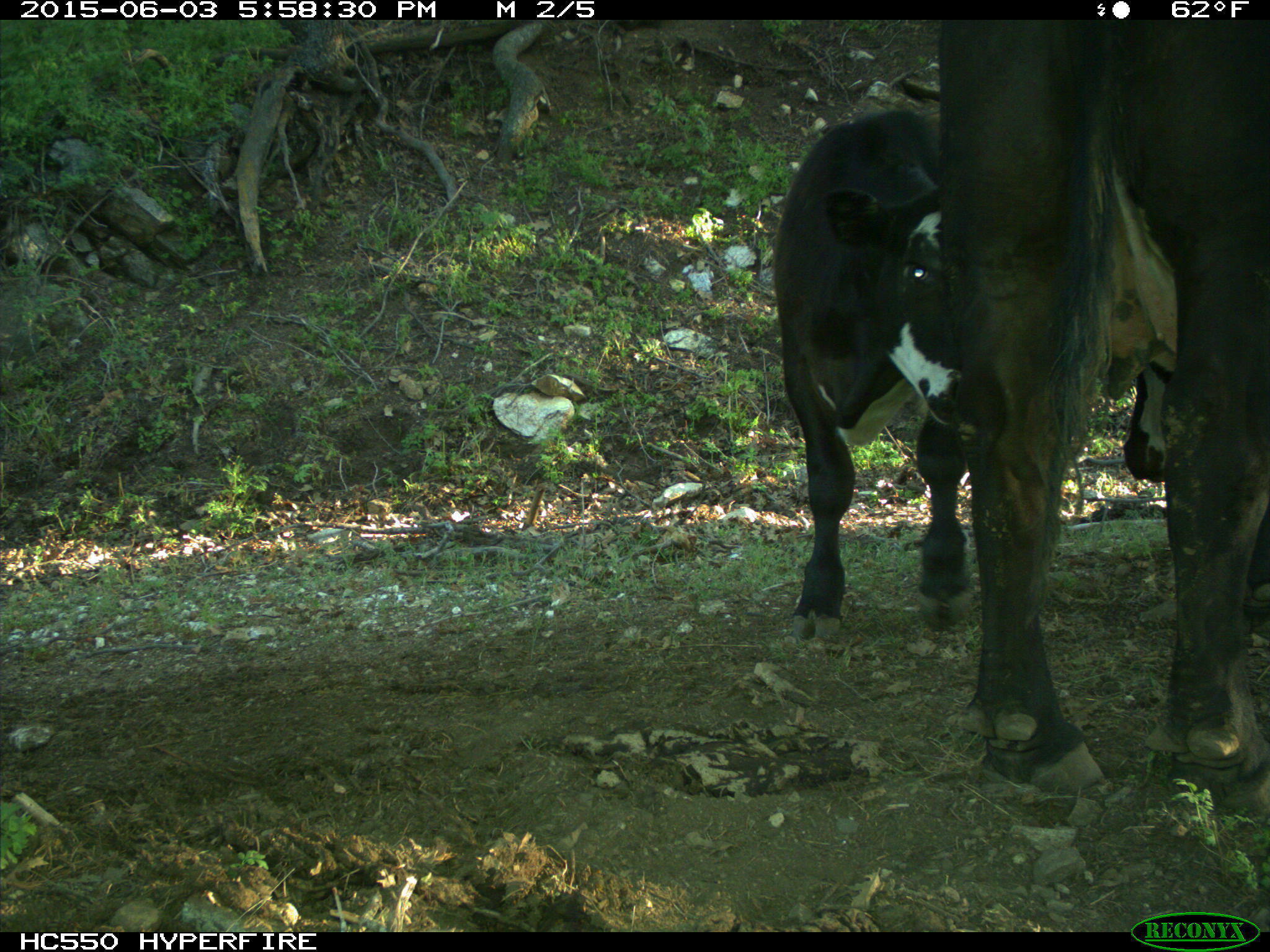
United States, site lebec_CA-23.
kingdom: Animalia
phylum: Chordata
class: Mammalia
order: Artiodactyla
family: Bovidae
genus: Bos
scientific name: Bos taurus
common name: domestic cow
Bos taurus (domestic cow).